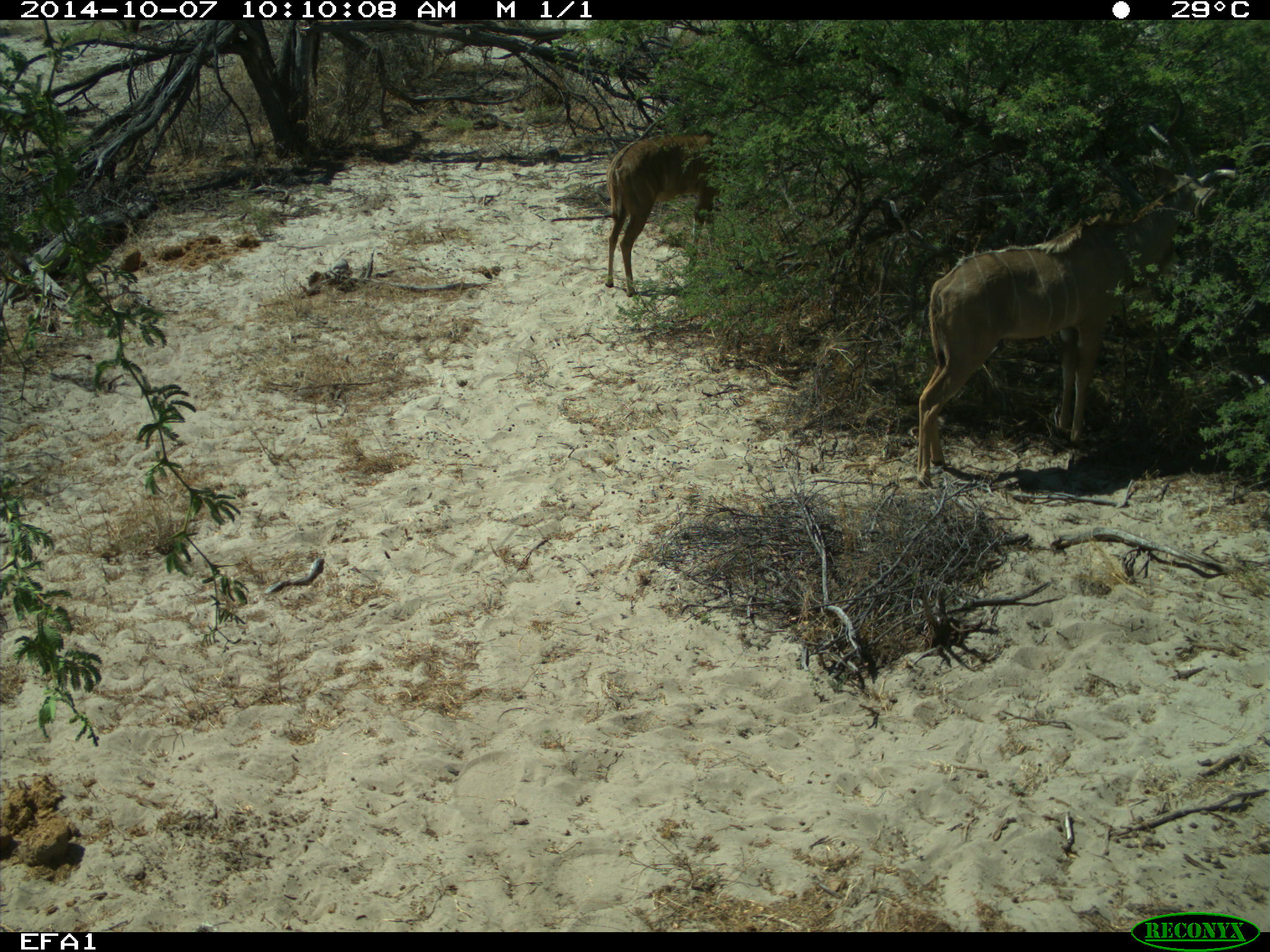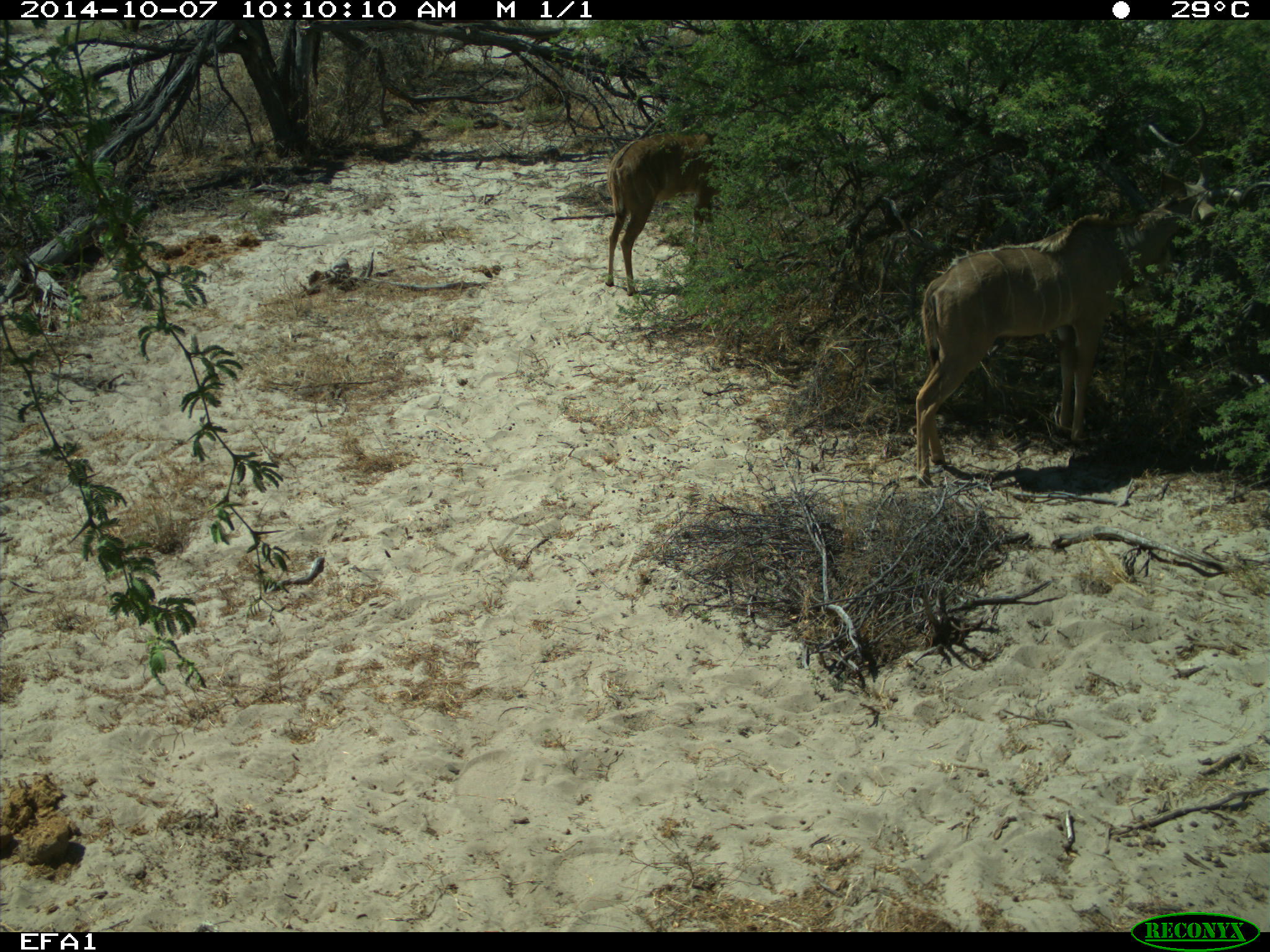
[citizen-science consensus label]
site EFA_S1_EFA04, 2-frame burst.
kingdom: Animalia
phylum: Chordata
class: Mammalia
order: Artiodactyla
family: Bovidae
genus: Tragelaphus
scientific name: Tragelaphus oryx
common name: eland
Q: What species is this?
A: Eland (Tragelaphus oryx).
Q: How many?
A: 2.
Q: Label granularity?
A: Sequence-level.